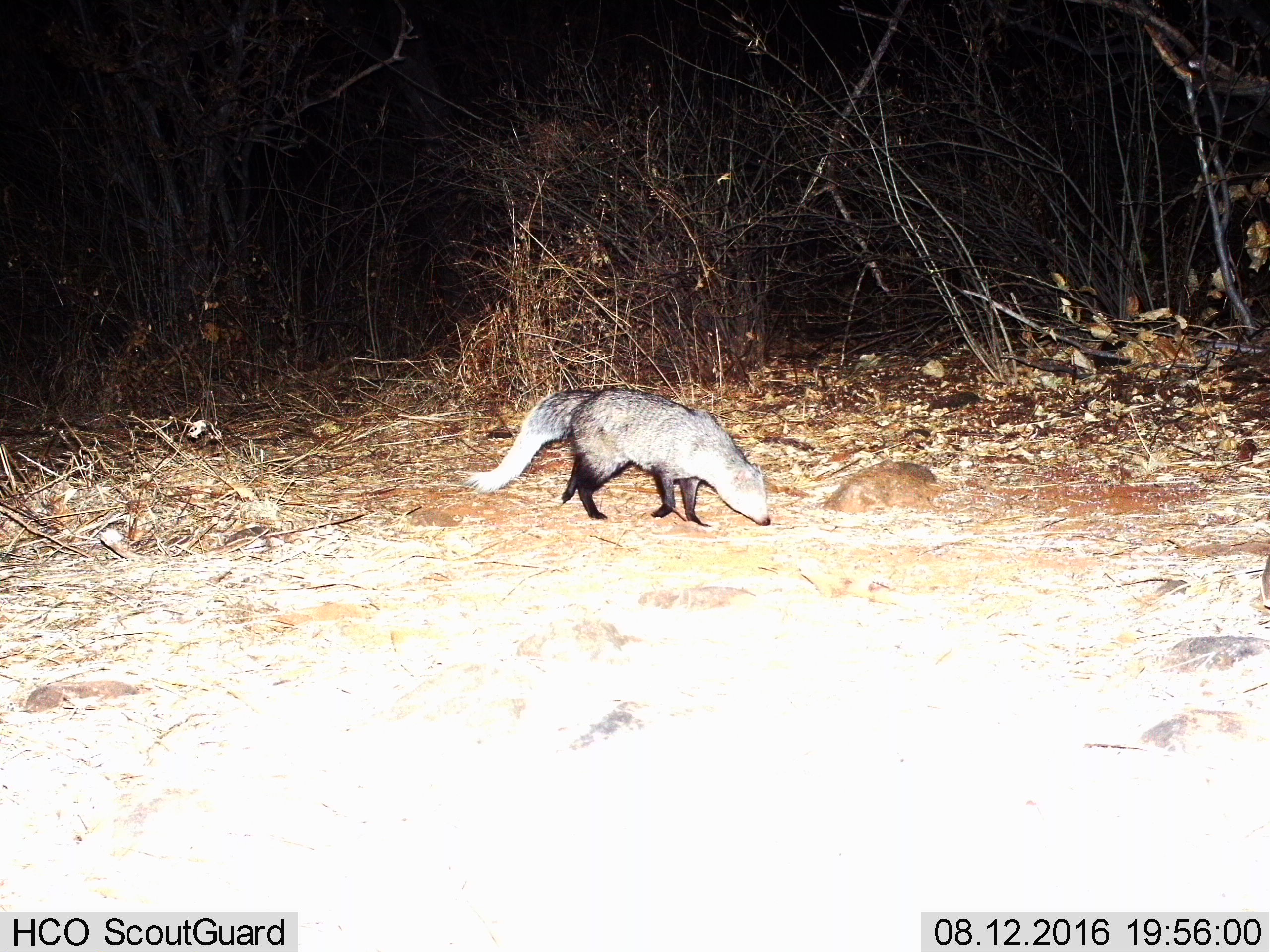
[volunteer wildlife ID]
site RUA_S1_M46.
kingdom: Animalia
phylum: Chordata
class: Mammalia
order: Carnivora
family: Herpestidae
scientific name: Herpestidae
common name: mongoose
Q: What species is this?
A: Mongoose (Herpestidae).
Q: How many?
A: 1.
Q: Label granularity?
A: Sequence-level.